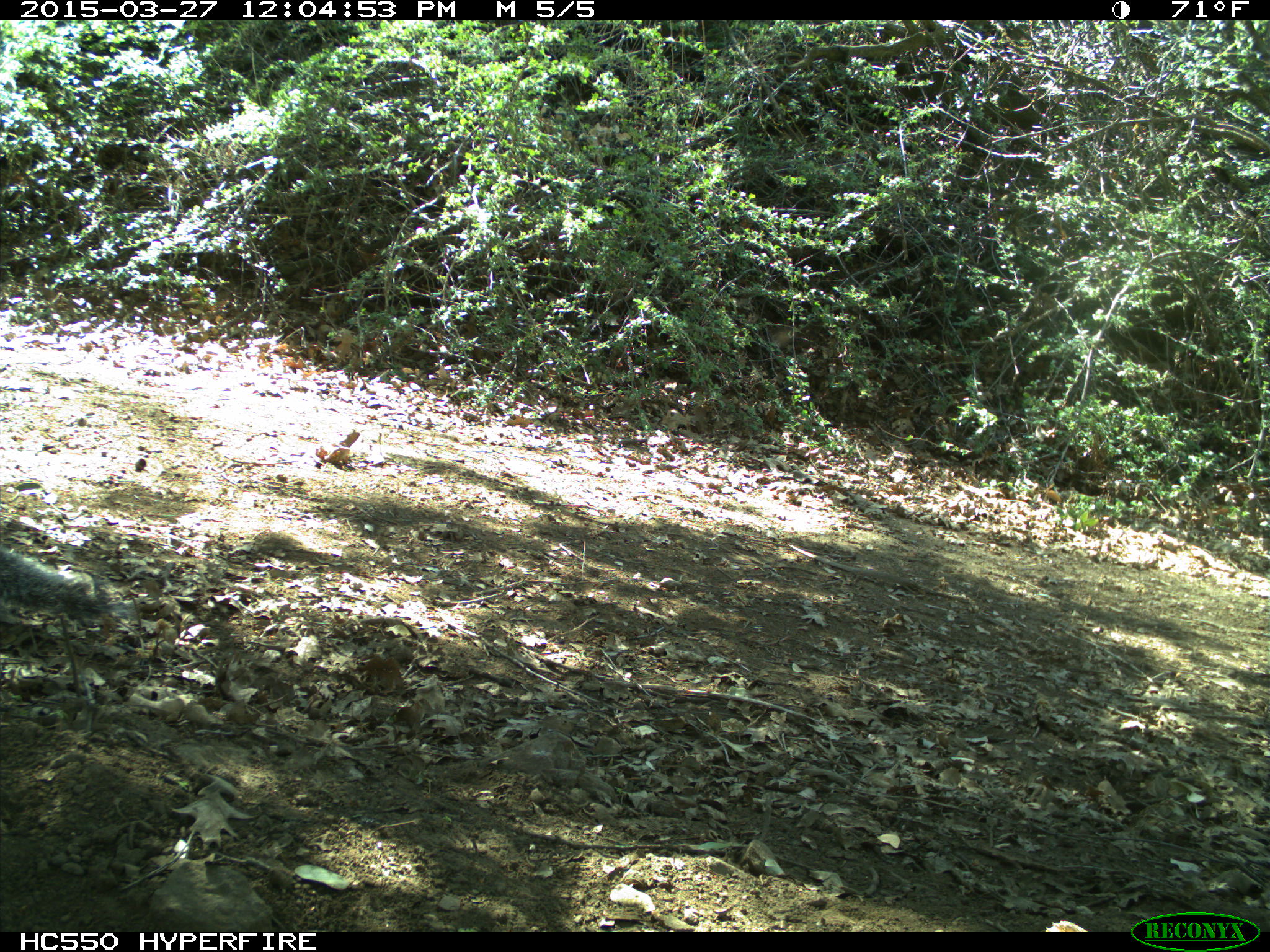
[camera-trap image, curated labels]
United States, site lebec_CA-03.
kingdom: Animalia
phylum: Chordata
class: Mammalia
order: Rodentia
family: Sciuridae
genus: Sciurus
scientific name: Sciurus carolinensis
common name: eastern gray squirrel